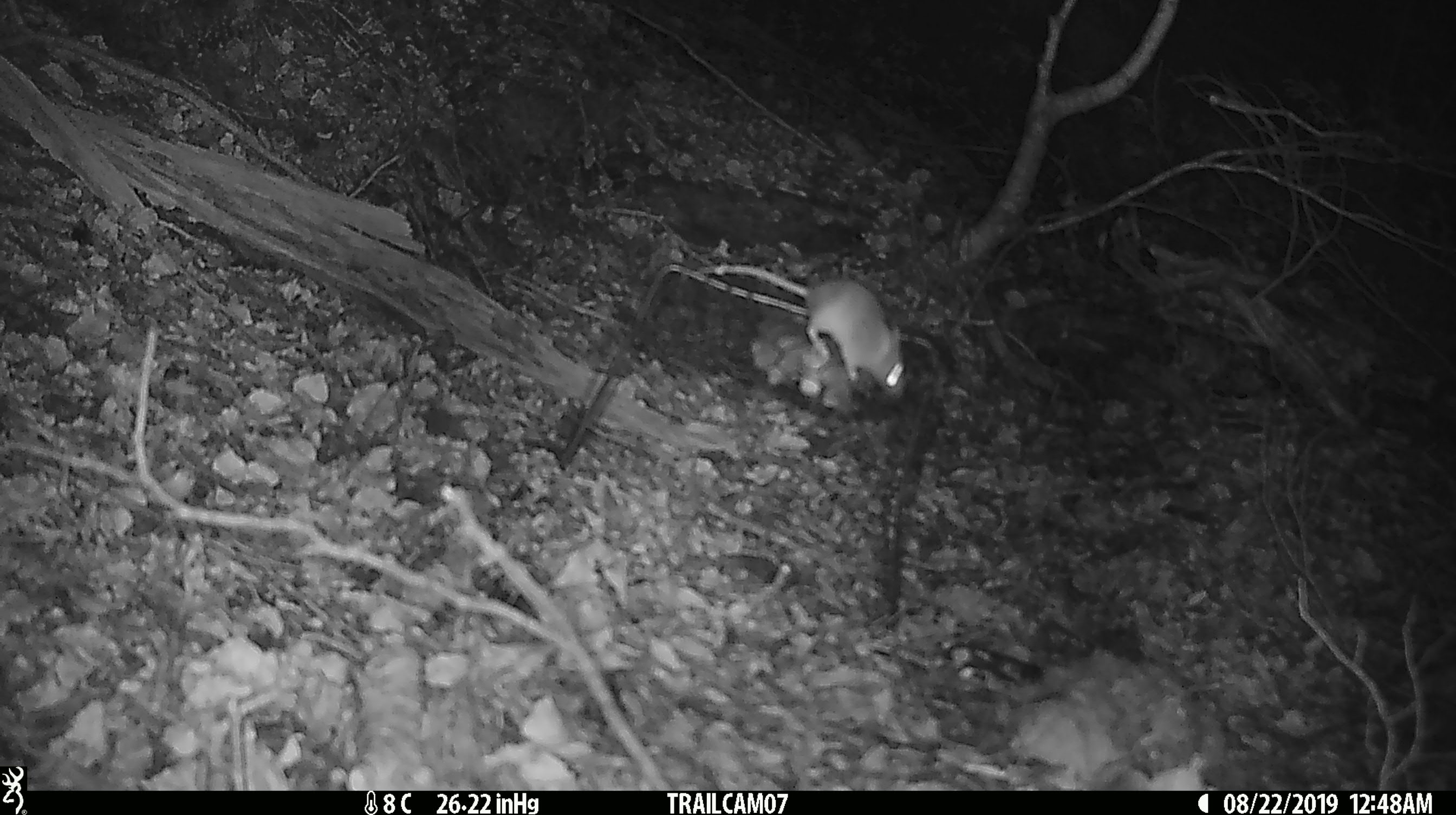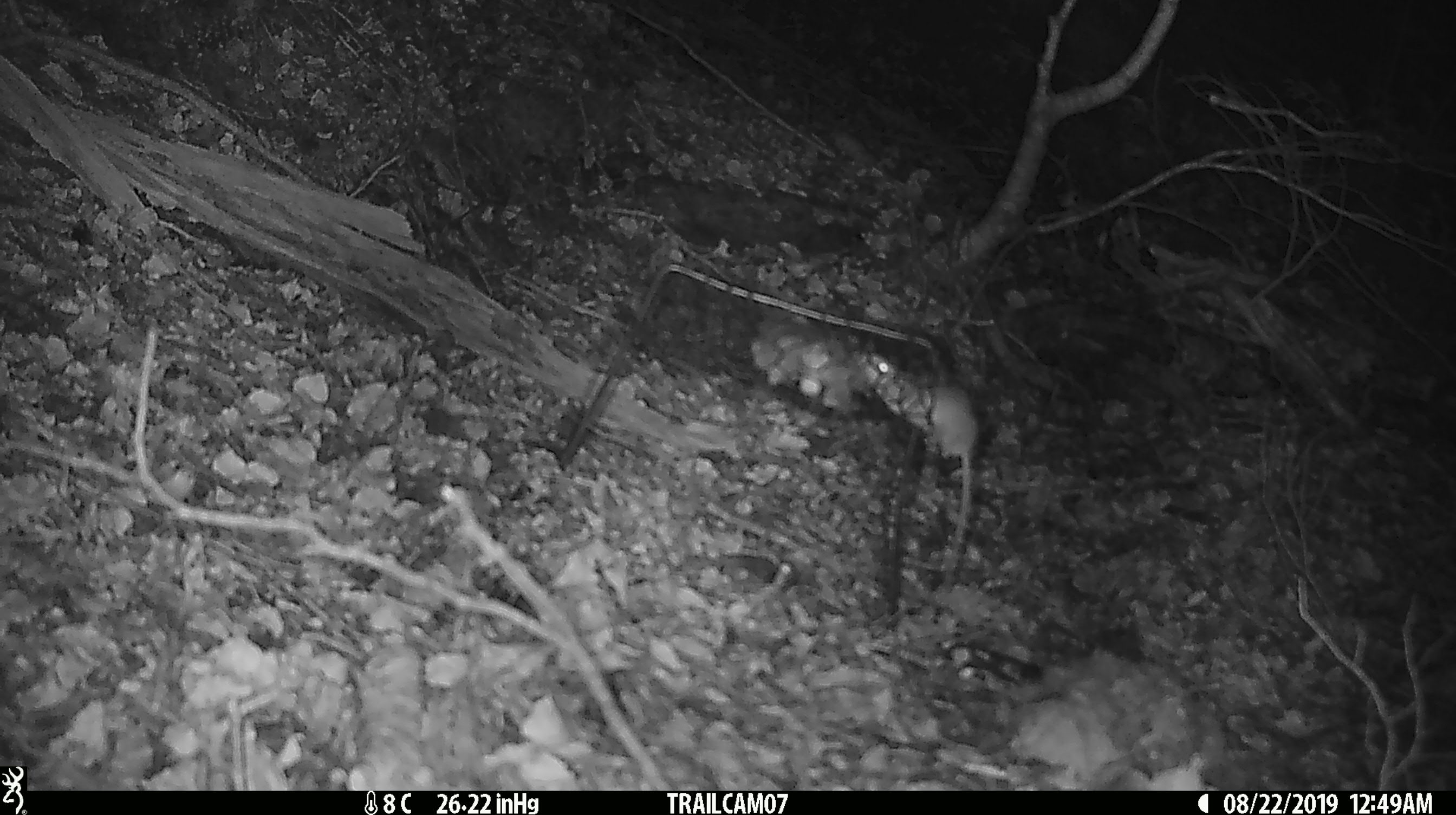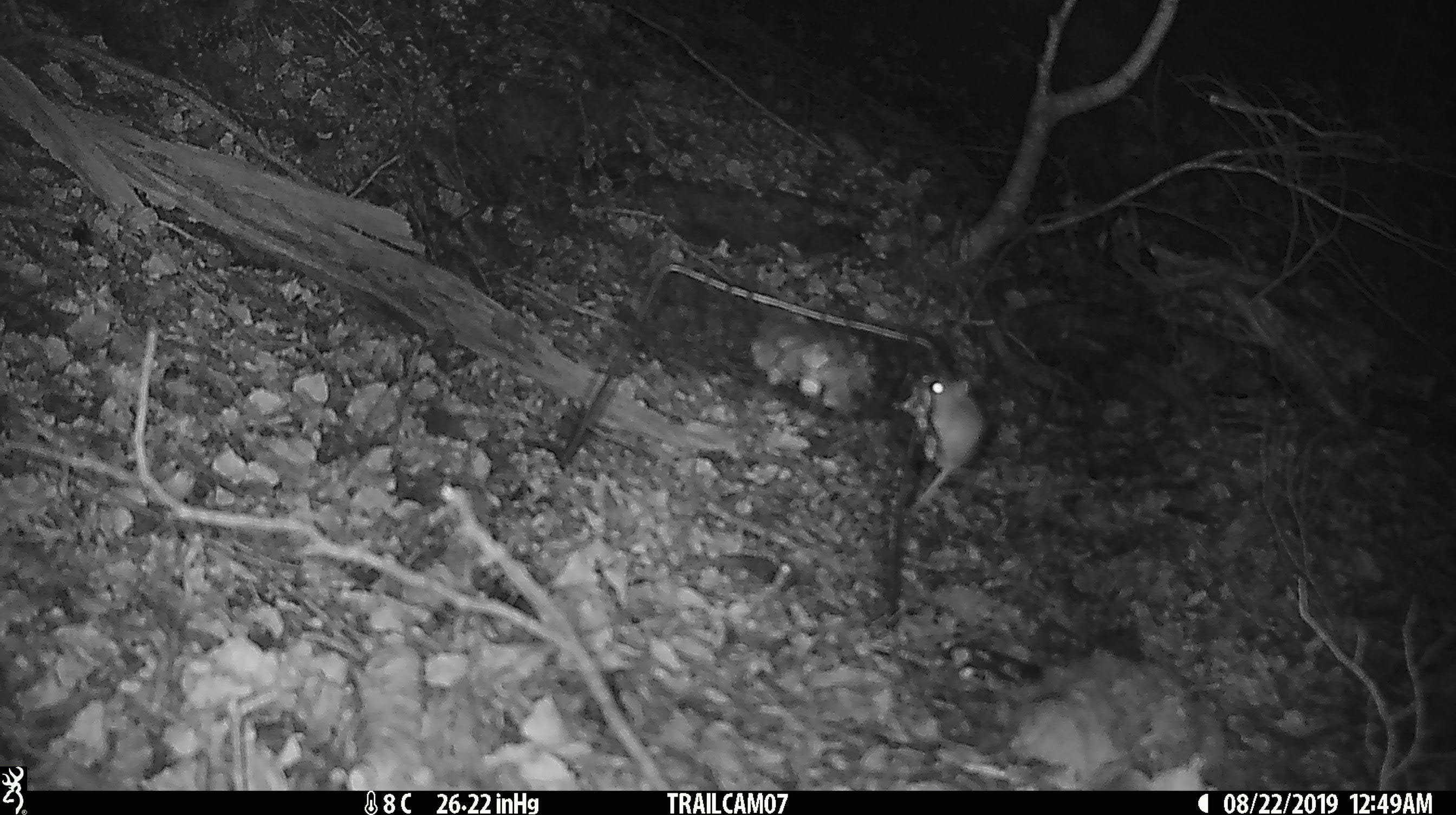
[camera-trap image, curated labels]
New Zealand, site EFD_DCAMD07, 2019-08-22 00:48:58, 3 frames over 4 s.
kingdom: Animalia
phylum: Chordata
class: Mammalia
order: Rodentia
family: Muridae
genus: Mus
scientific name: Mus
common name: mouse